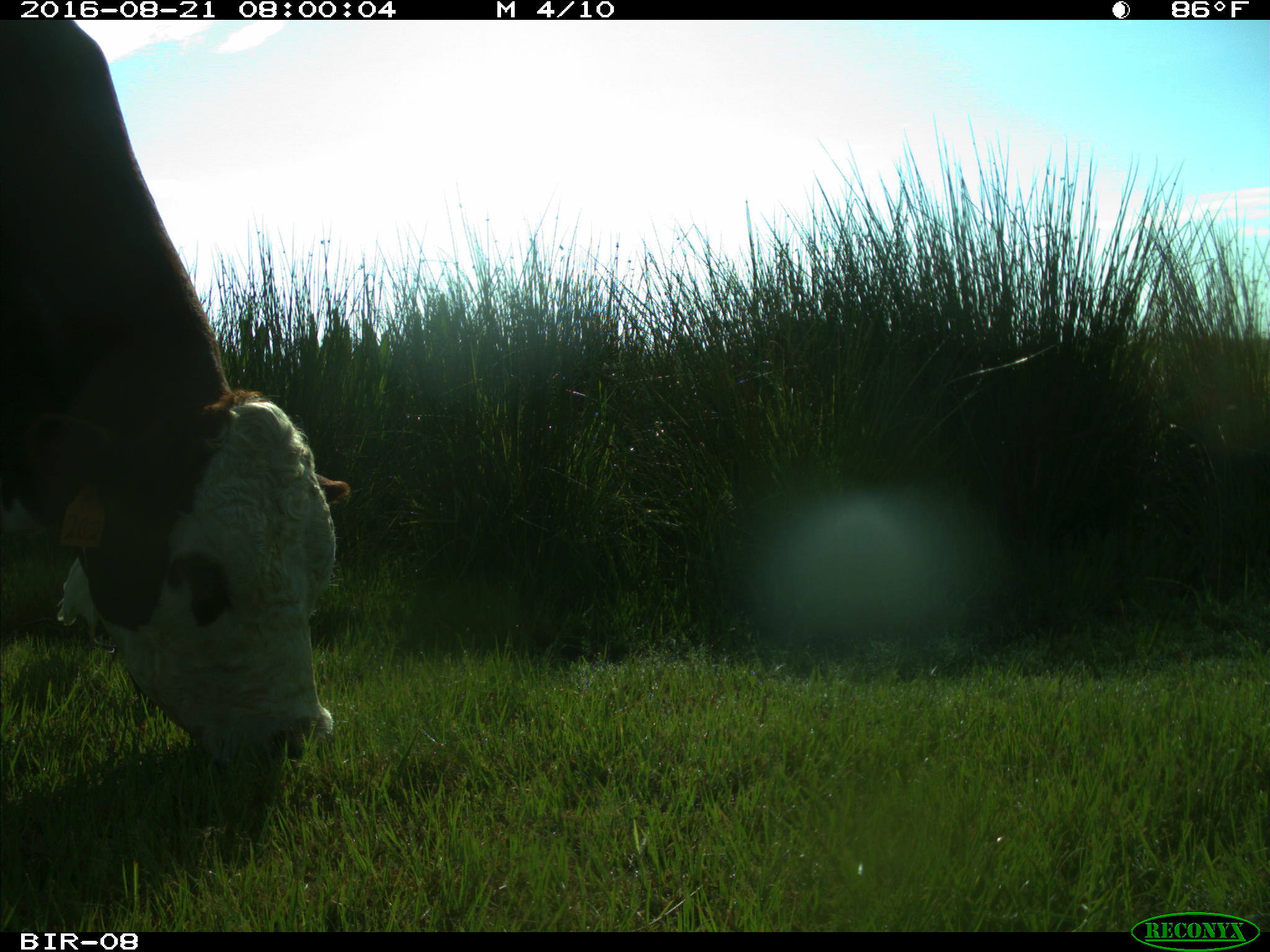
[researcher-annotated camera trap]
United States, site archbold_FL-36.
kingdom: Animalia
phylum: Chordata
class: Mammalia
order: Artiodactyla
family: Bovidae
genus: Bos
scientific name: Bos taurus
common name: domestic cow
Bos taurus (domestic cow).